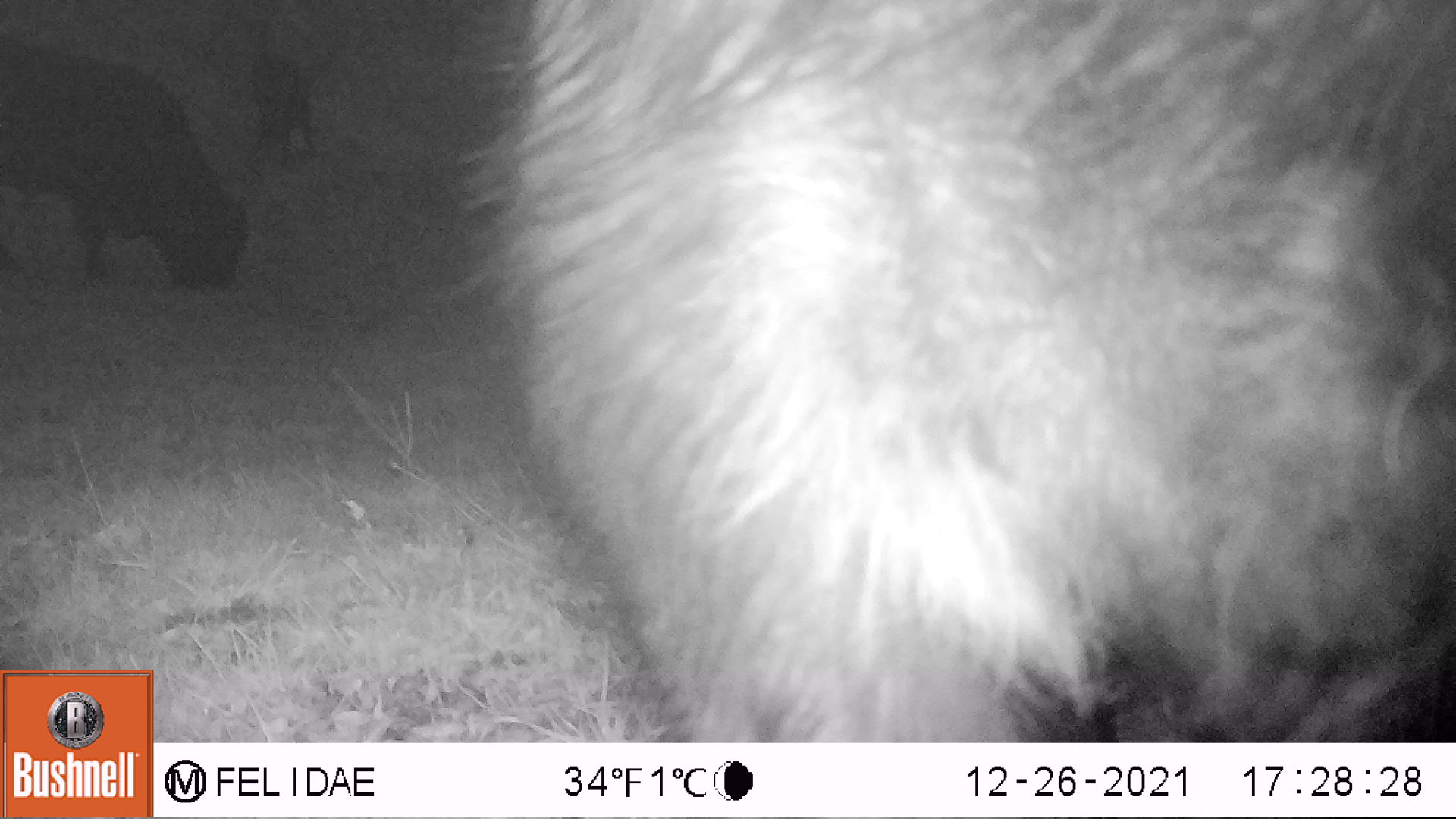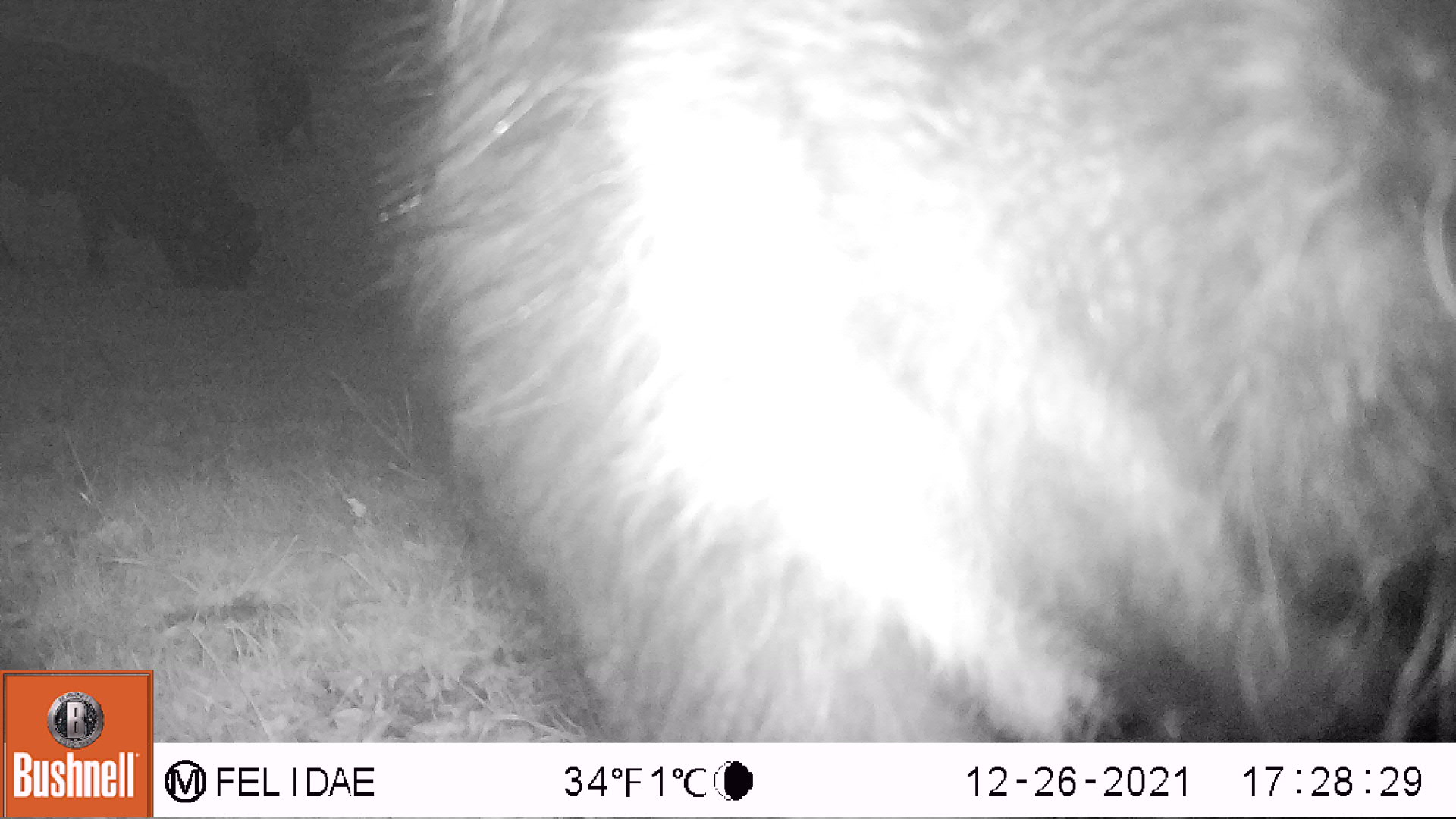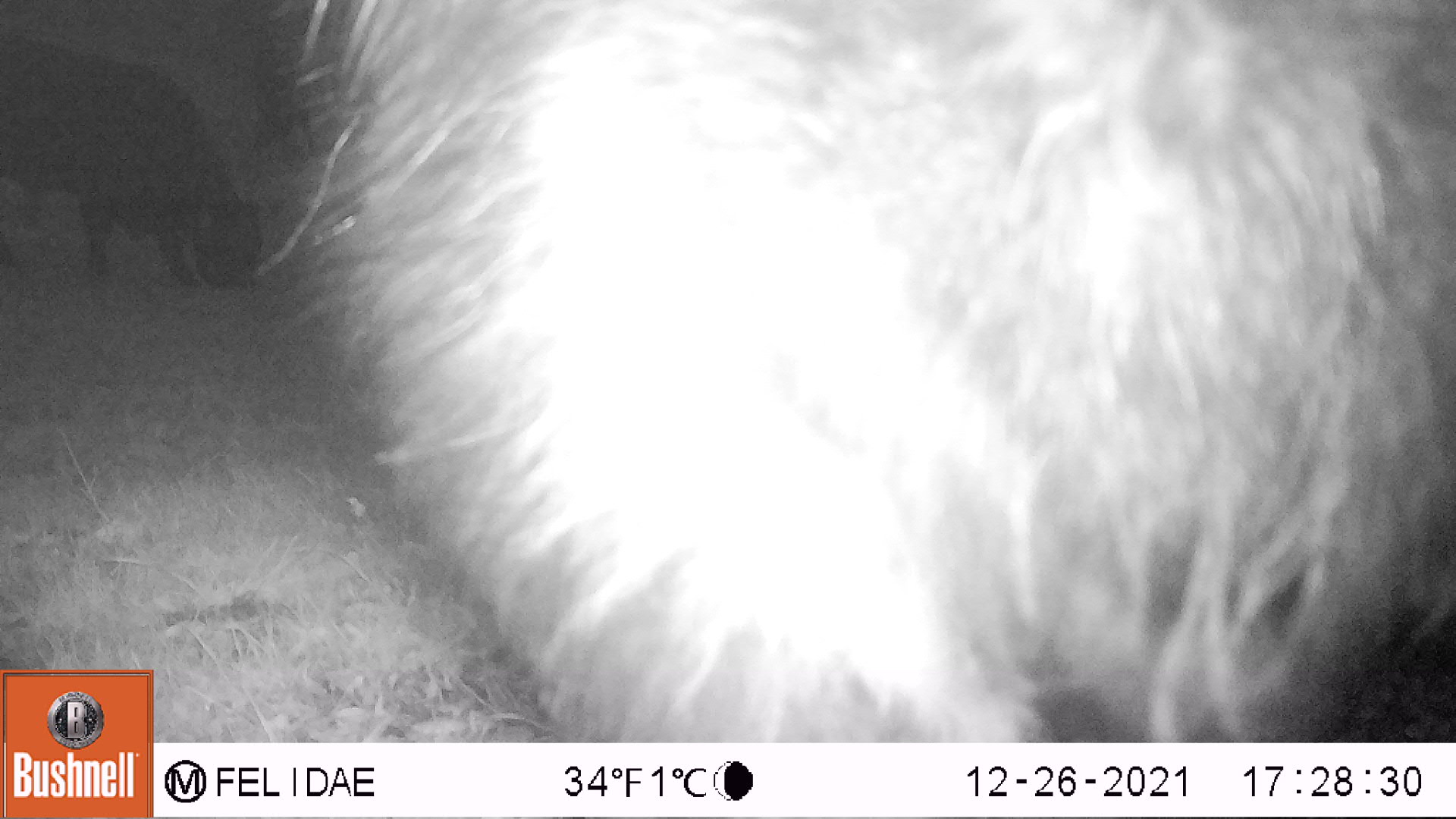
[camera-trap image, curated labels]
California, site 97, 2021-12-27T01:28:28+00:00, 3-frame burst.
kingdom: Animalia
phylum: Chordata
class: Mammalia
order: Artiodactyla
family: Bovidae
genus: Bos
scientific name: Bos taurus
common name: domestic cattle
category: cattle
Cattle (domestic cattle) (Bos taurus).